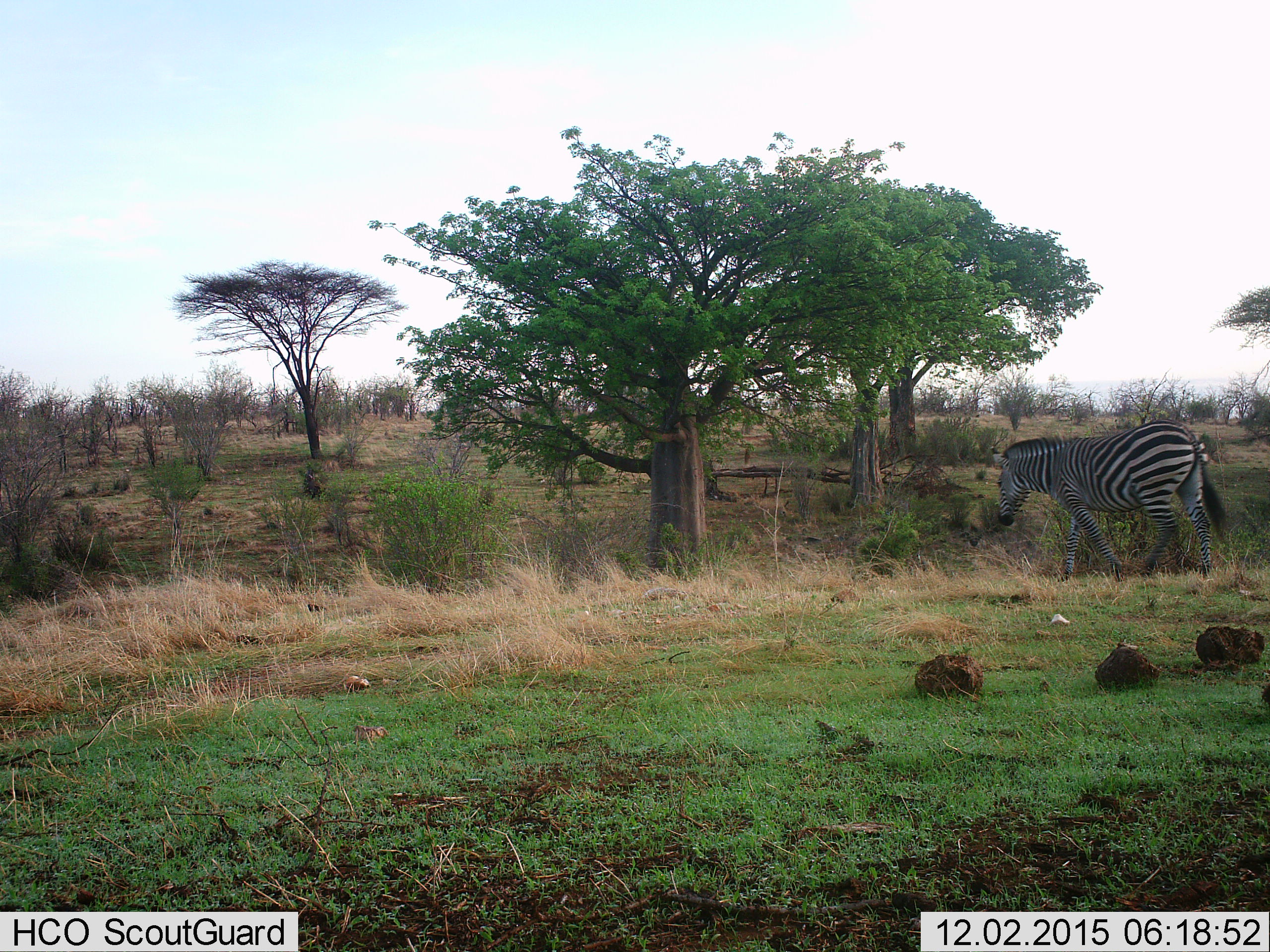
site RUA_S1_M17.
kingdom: Animalia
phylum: Chordata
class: Mammalia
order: Perissodactyla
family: Equidae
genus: Equus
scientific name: Equus quagga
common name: plains zebra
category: zebraplains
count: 1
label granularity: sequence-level